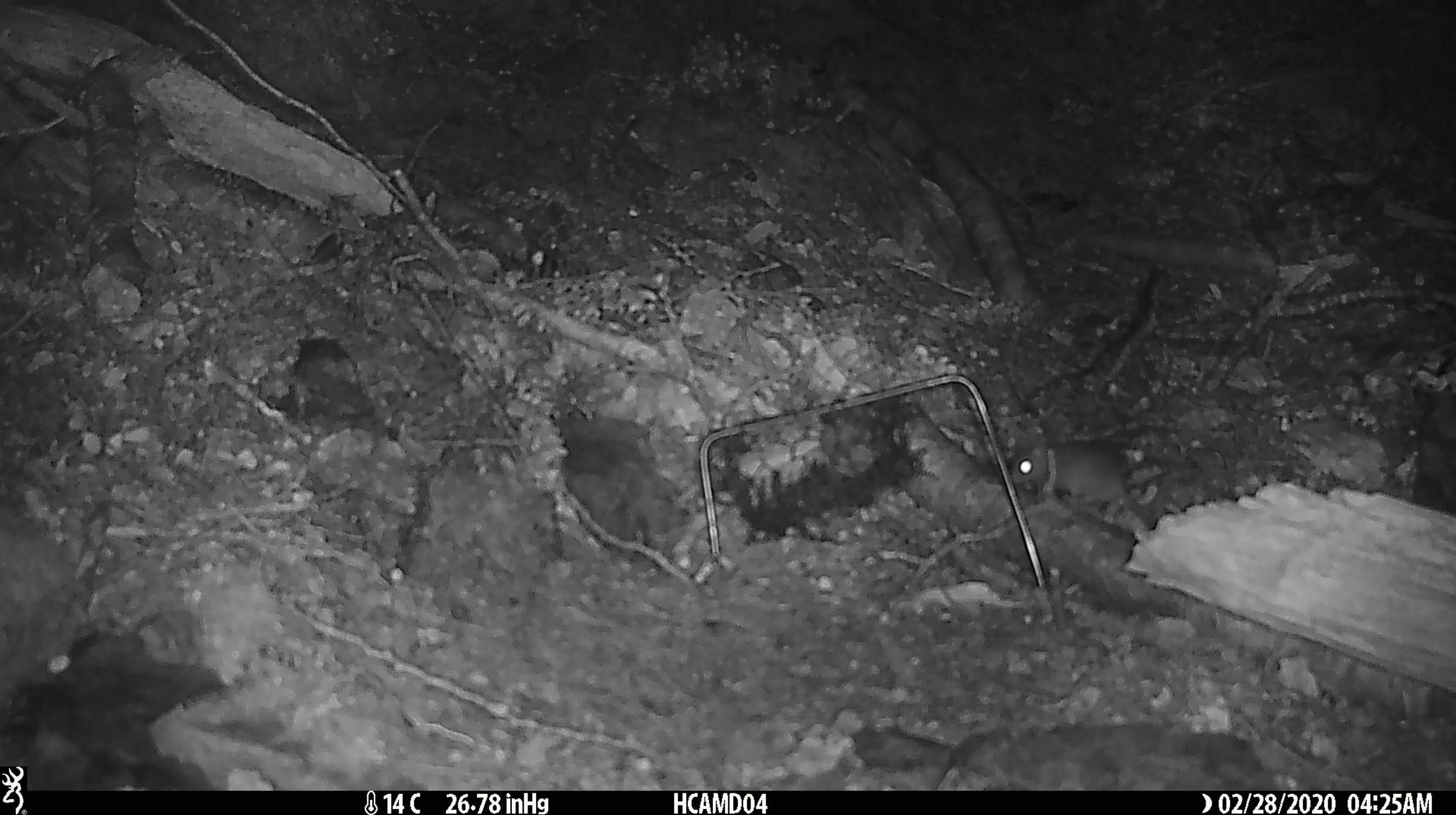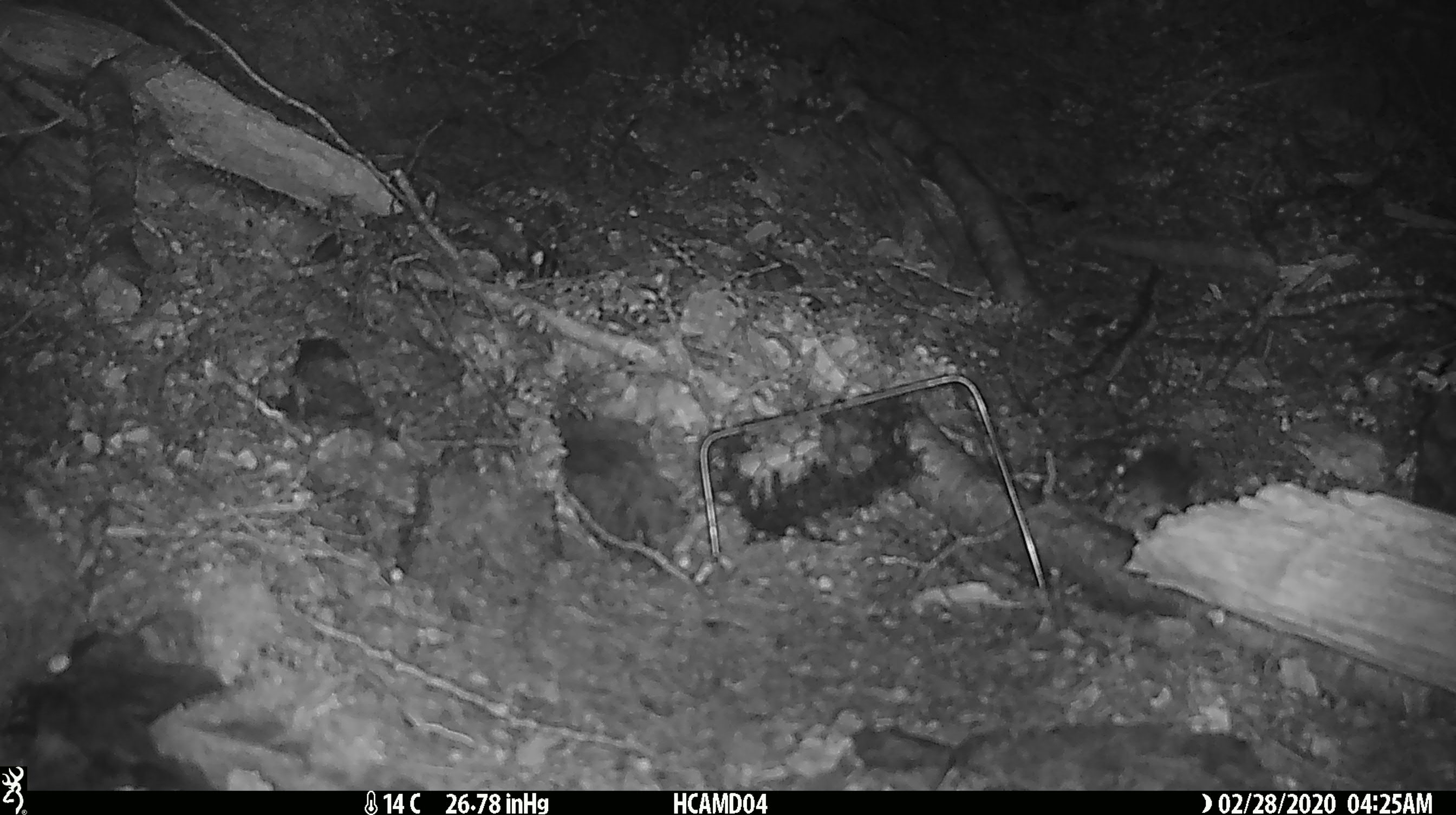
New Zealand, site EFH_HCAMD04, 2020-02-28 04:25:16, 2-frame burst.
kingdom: Animalia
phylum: Chordata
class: Mammalia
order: Rodentia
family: Muridae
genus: Mus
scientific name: Mus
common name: mouse